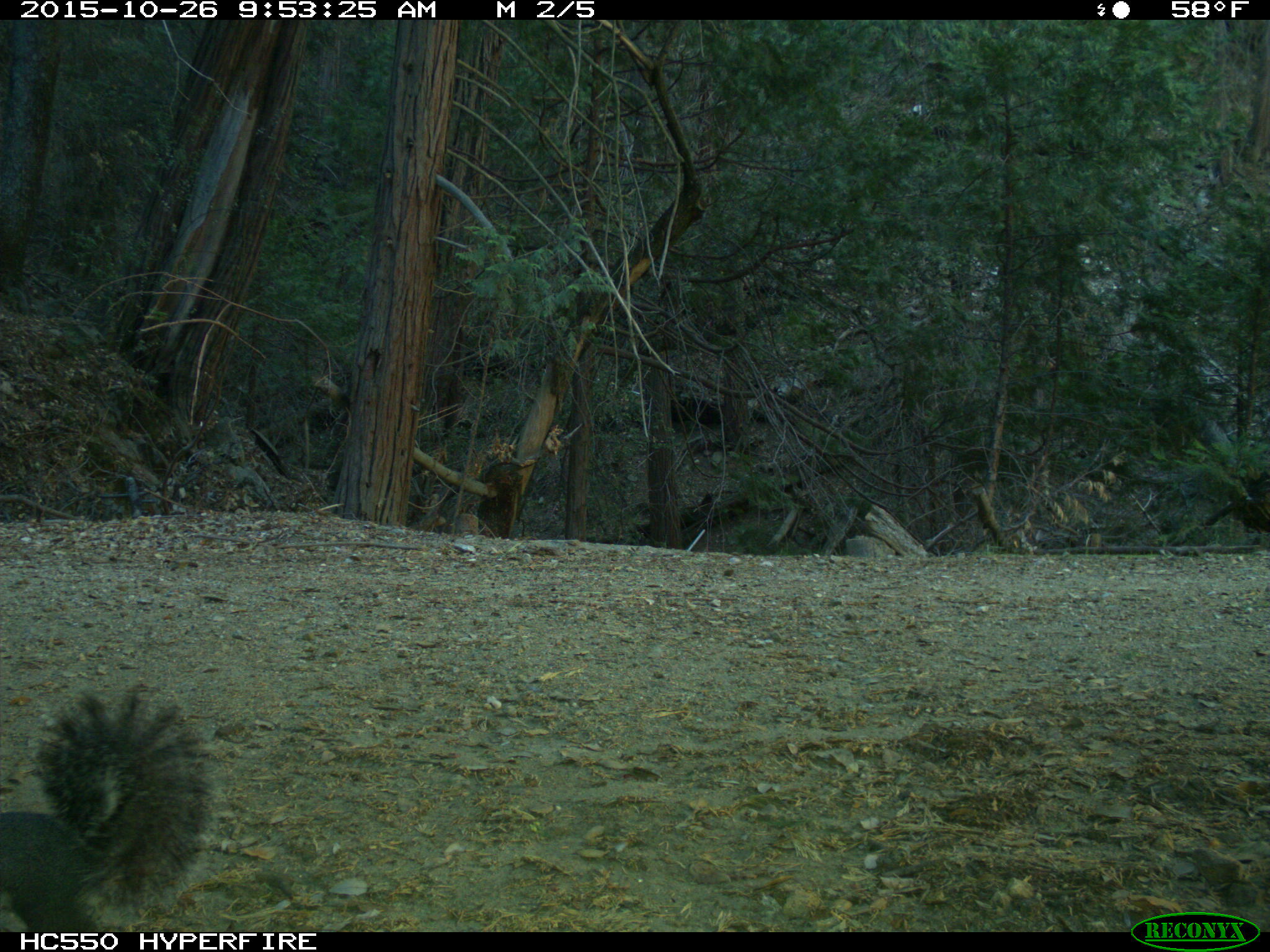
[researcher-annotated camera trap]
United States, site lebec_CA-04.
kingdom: Animalia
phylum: Chordata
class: Mammalia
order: Rodentia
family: Sciuridae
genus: Sciurus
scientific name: Sciurus carolinensis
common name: eastern gray squirrel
Sciurus carolinensis (eastern gray squirrel).